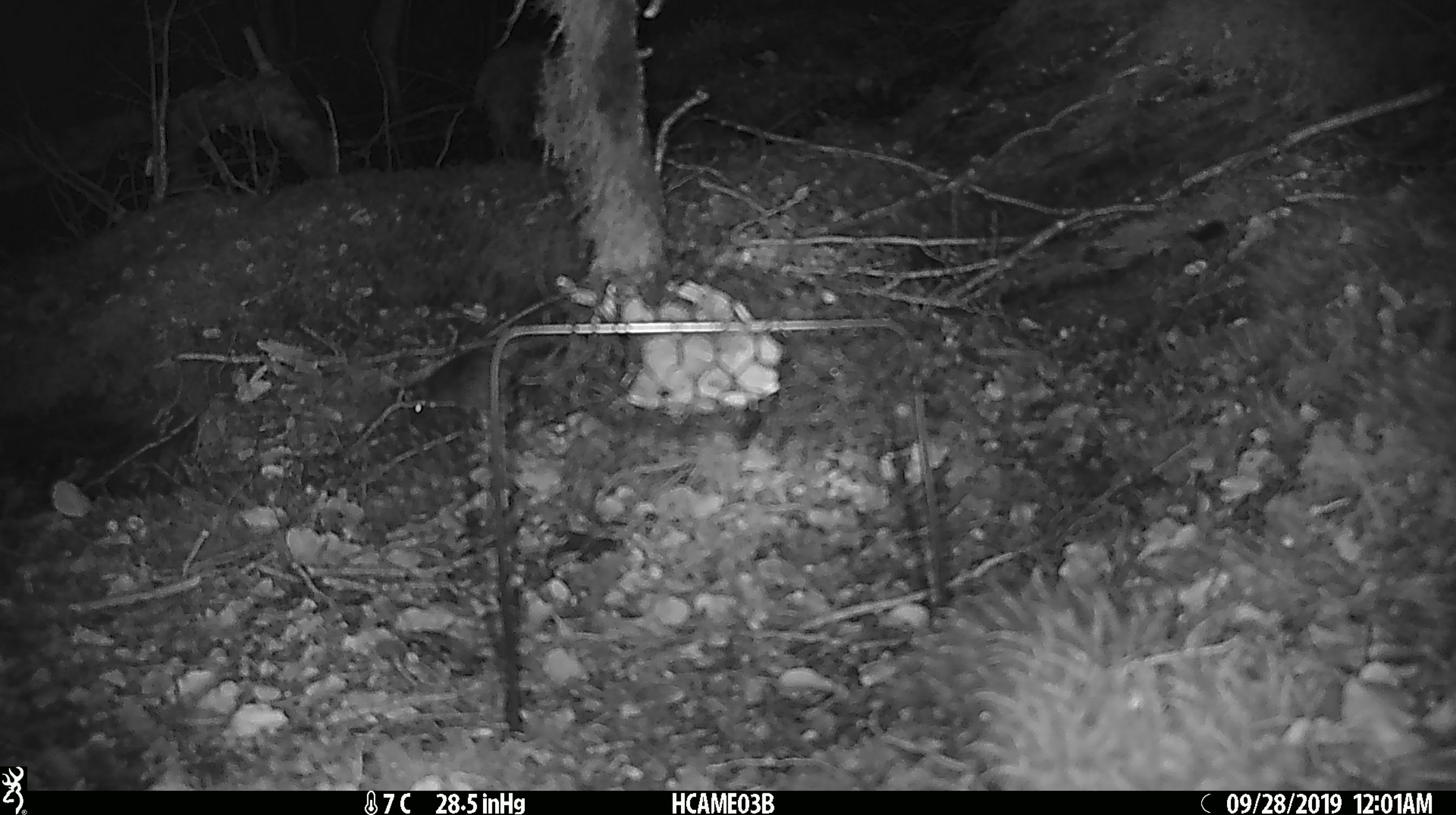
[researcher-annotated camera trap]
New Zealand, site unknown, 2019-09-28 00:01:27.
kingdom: Animalia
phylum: Chordata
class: Mammalia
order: Rodentia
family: Muridae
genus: Mus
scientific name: Mus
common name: mouse